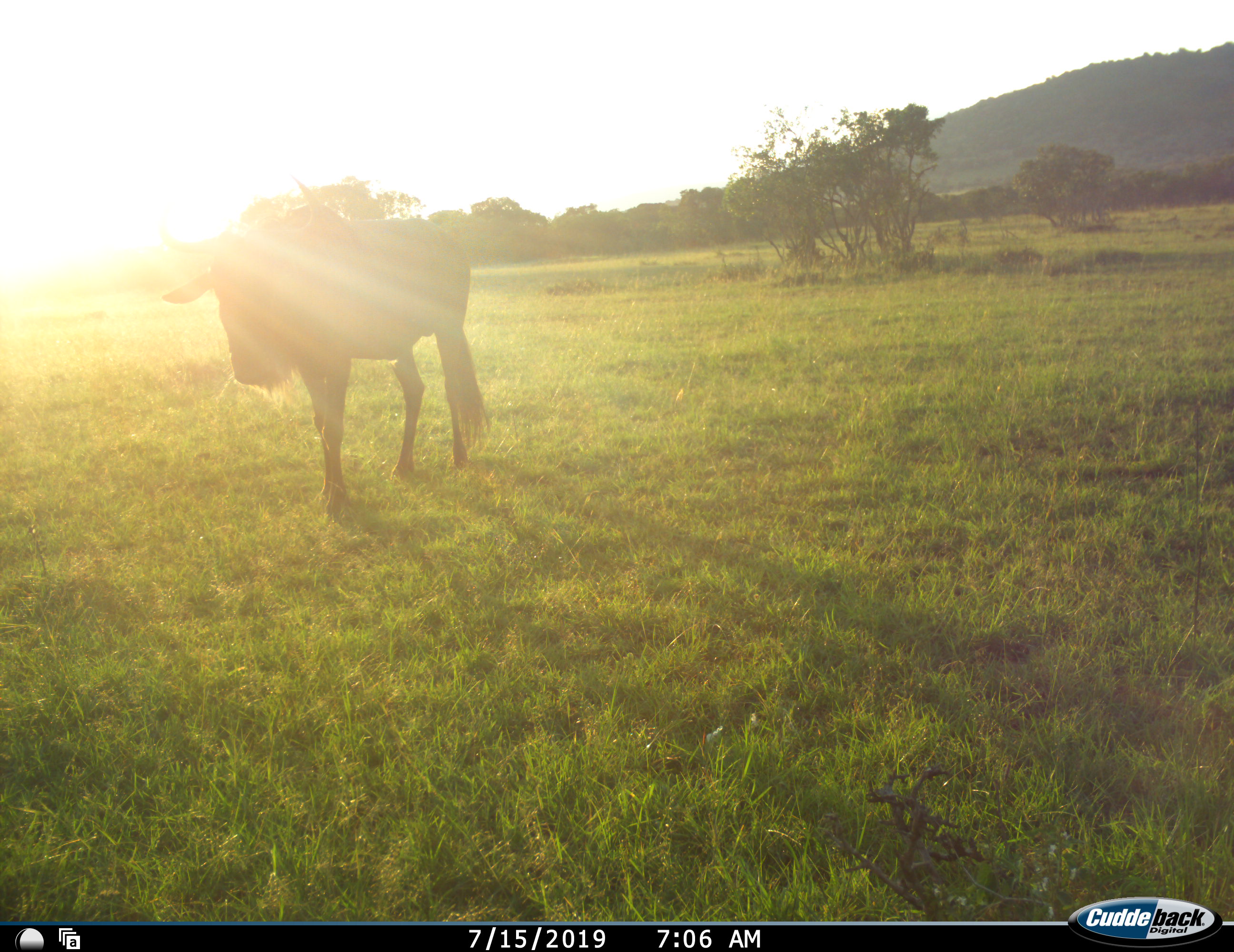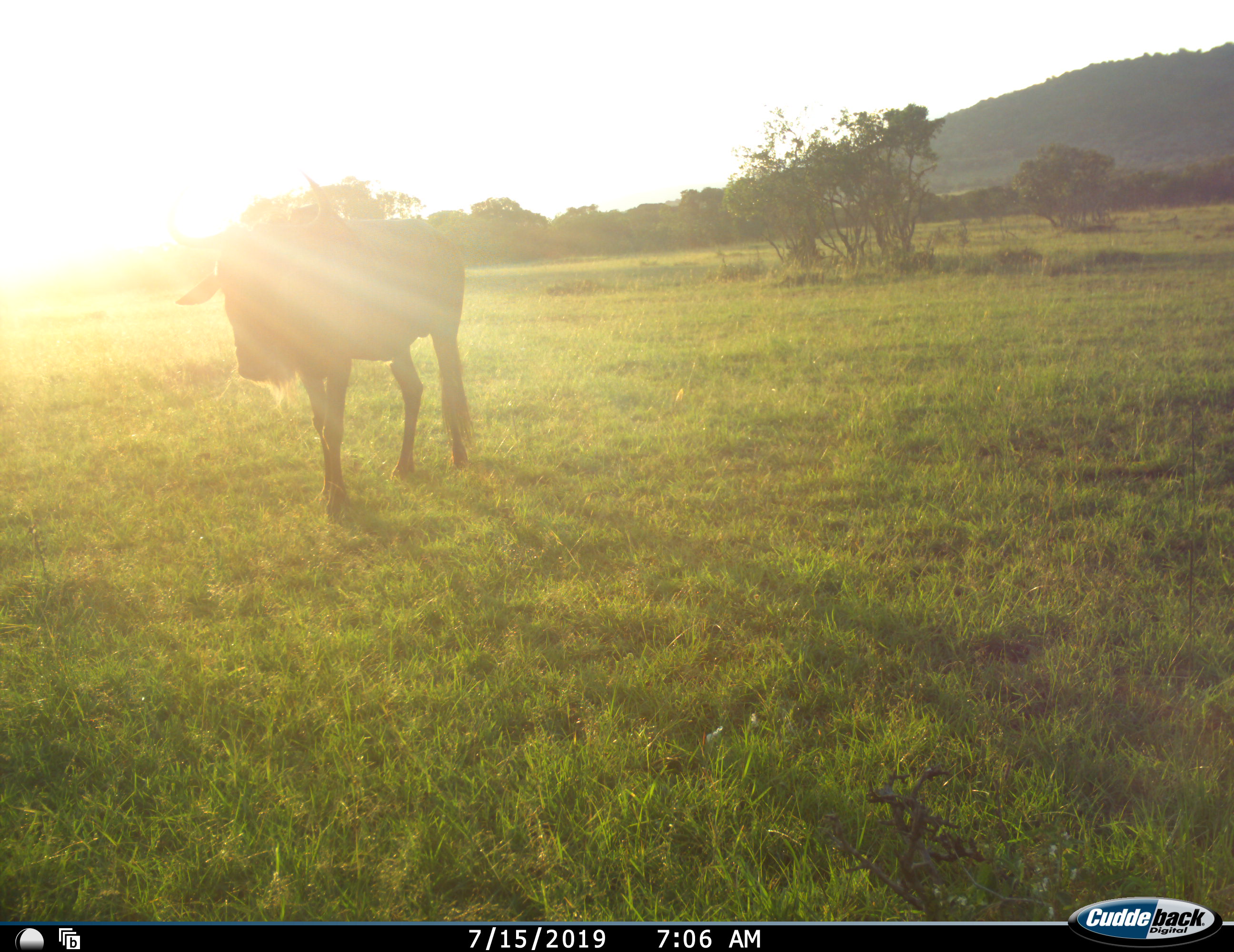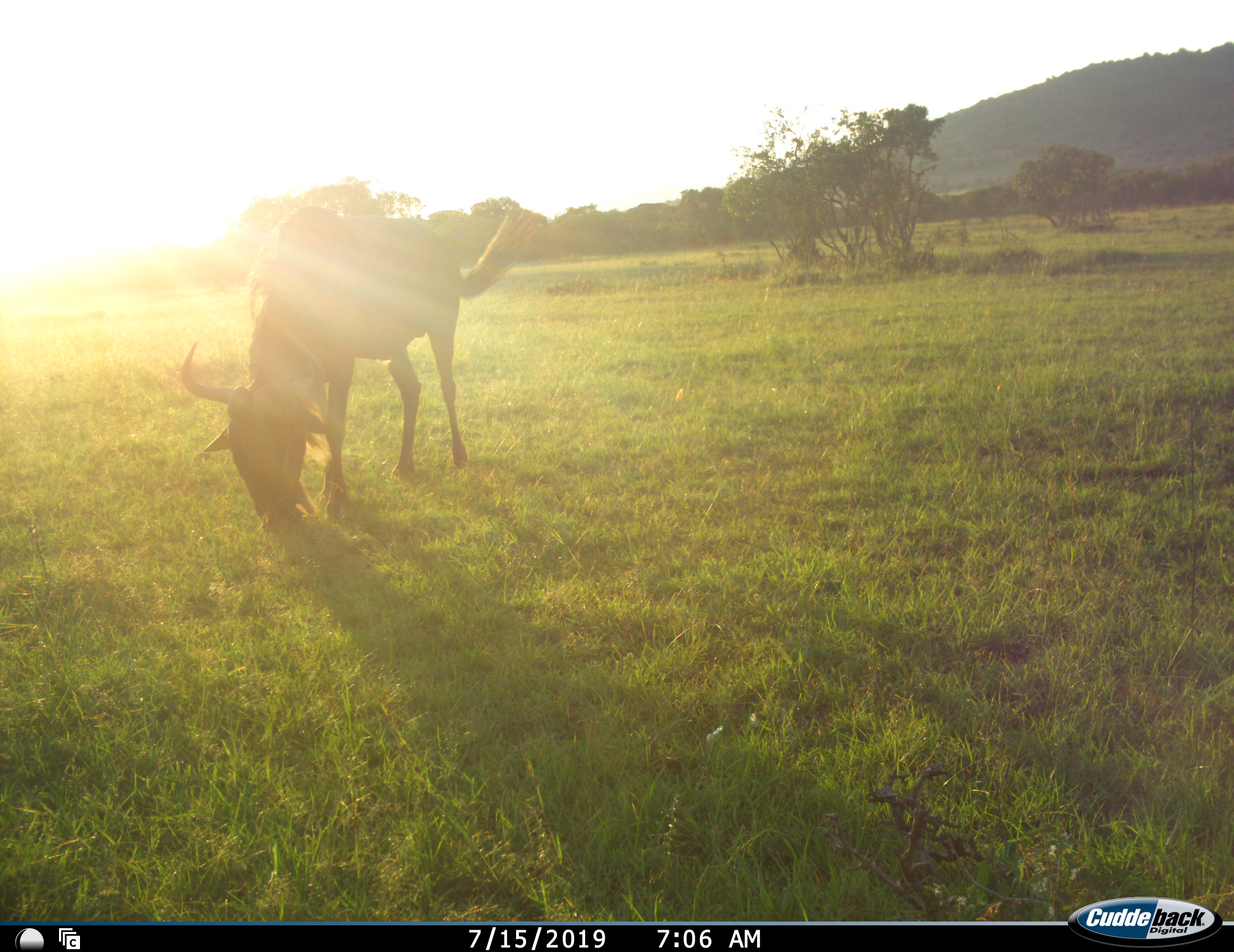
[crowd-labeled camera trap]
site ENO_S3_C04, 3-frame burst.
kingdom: Animalia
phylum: Chordata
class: Mammalia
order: Artiodactyla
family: Bovidae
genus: Connochaetes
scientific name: Connochaetes taurinus taurinus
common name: blue wildebeest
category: wildebeestblue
Wildebeestblue (blue wildebeest) (Connochaetes taurinus taurinus), count 1. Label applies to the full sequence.